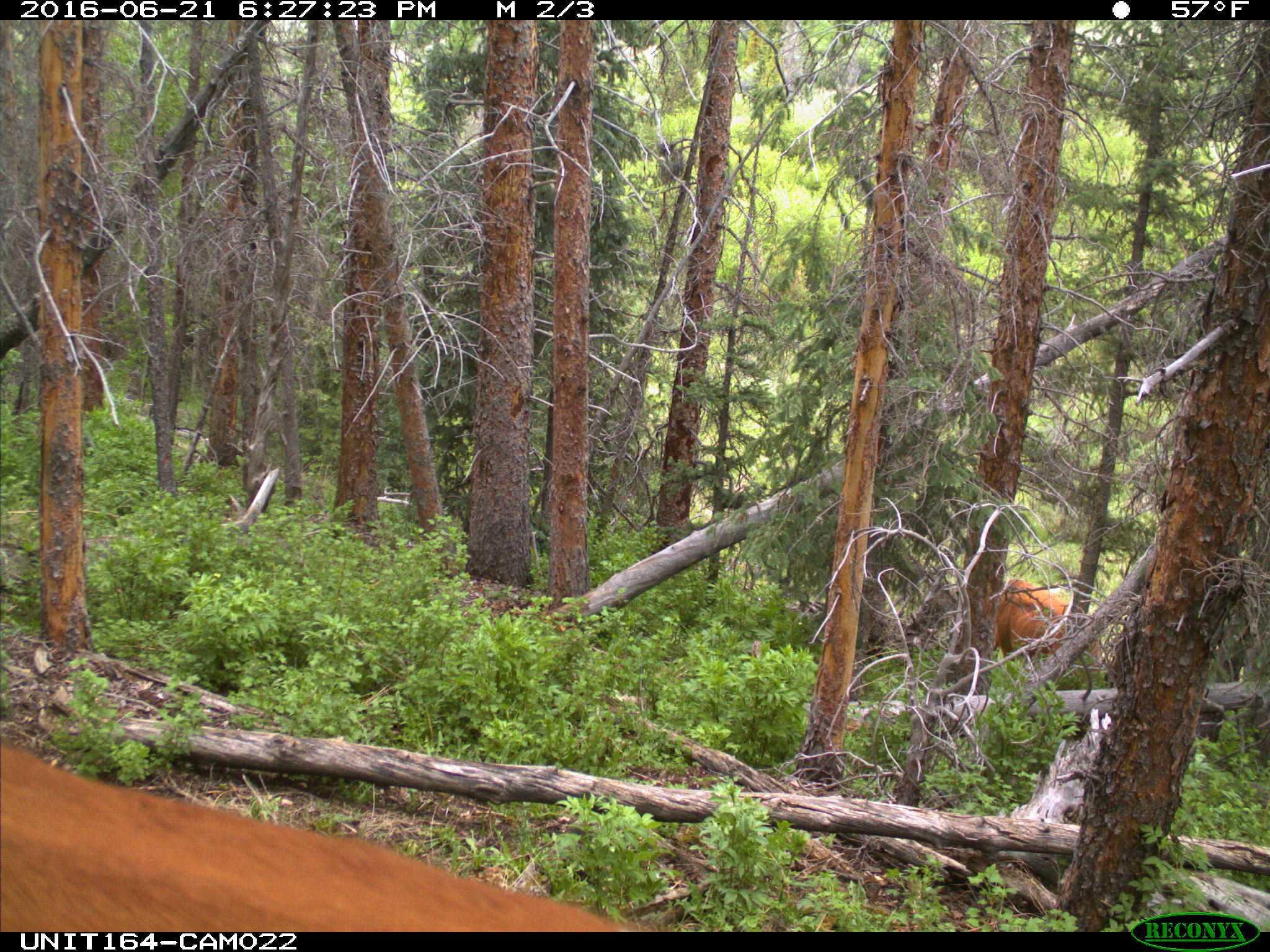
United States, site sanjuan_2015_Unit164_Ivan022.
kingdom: Animalia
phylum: Chordata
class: Mammalia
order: Artiodactyla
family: Bovidae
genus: Bos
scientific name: Bos taurus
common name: domestic cow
Bos taurus (domestic cow).